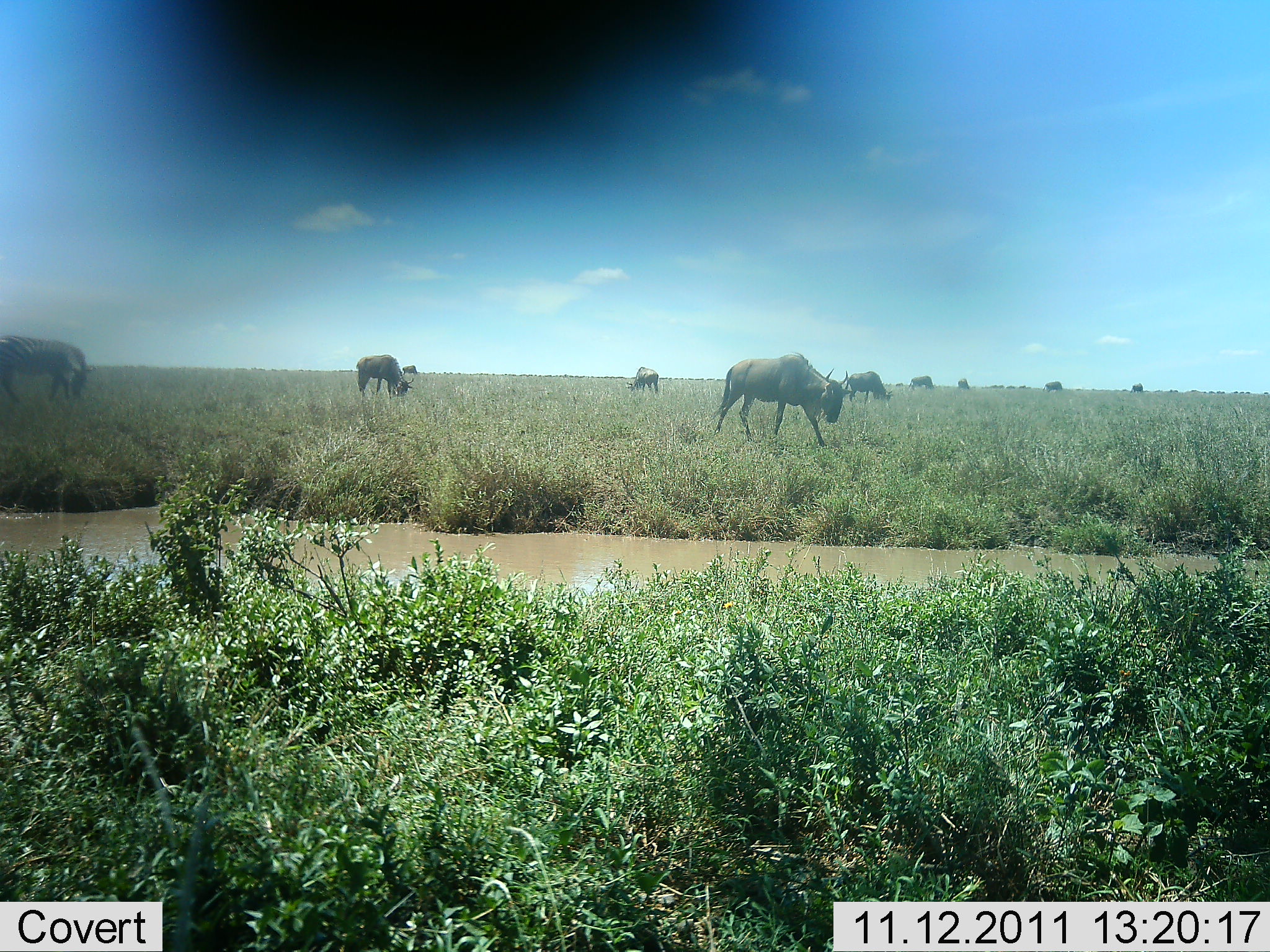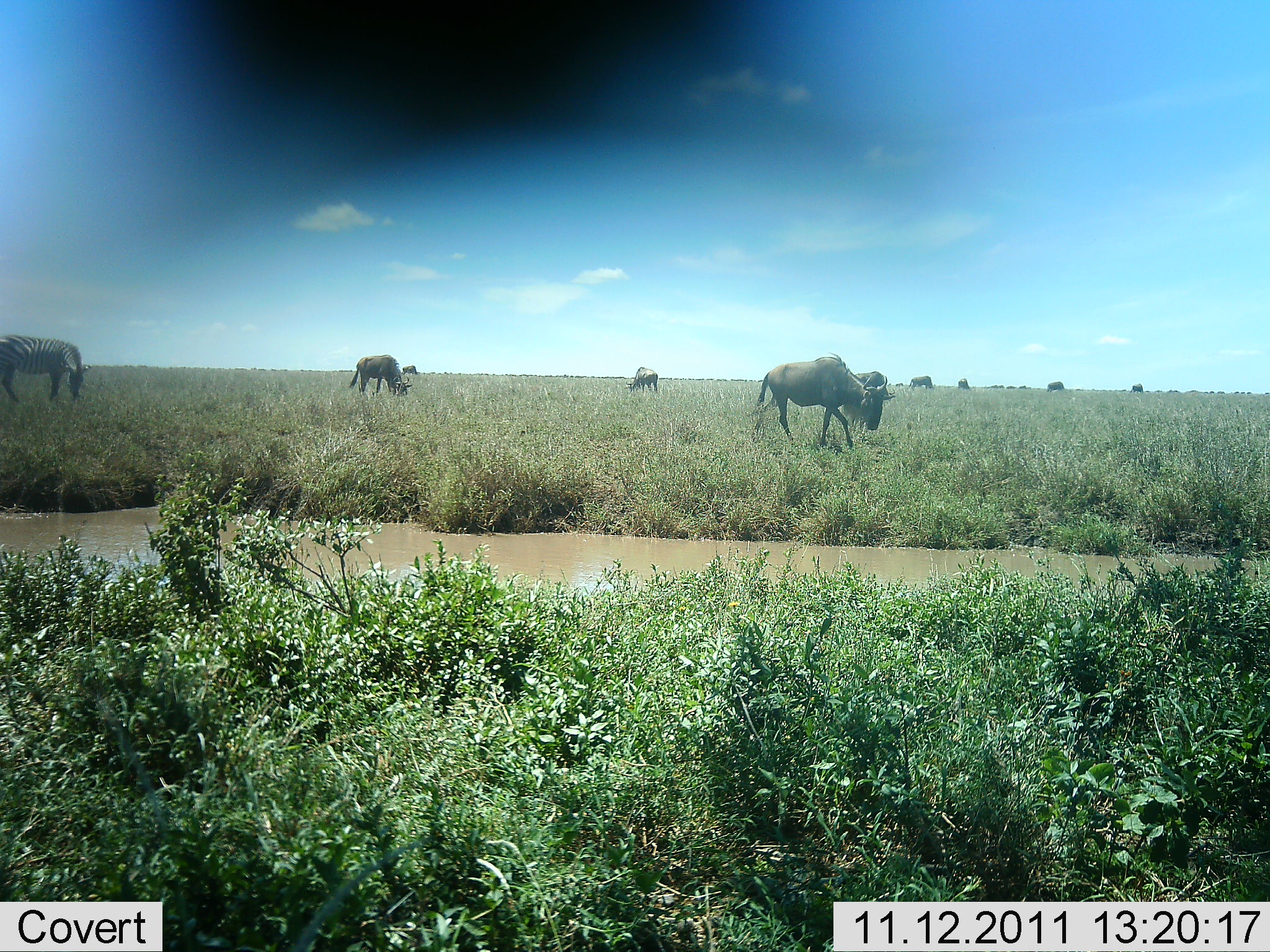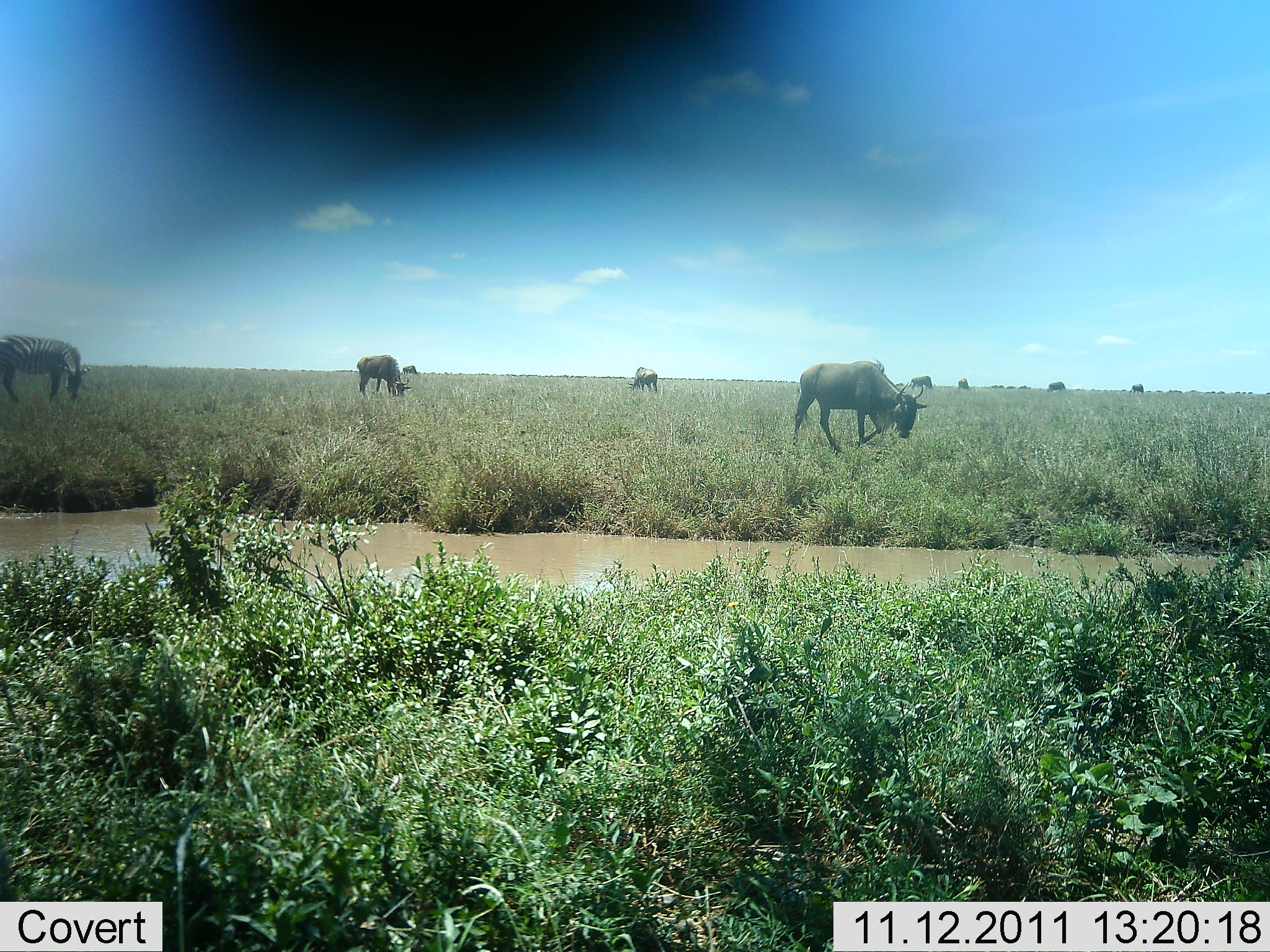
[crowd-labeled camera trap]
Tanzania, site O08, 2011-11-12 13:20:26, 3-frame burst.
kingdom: Animalia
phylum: Chordata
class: Mammalia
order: Artiodactyla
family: Bovidae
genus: Connochaetes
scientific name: Connochaetes taurinus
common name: blue wildebeest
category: wildebeest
Wildebeest (blue wildebeest) (Connochaetes taurinus), count 9. Behavior (volunteer vote fractions): standing 31%, resting 0%, moving 38%, interacting 0%. Young present (vote fraction): 0%. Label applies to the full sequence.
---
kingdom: Animalia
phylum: Chordata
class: Mammalia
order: Perissodactyla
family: Equidae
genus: Equus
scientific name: Equus quagga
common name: plains zebra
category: zebra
Zebra (plains zebra) (Equus quagga), count 1. Behavior (volunteer vote fractions): standing 31%, resting 0%, moving 0%, interacting 0%. Young present (vote fraction): 0%. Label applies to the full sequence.